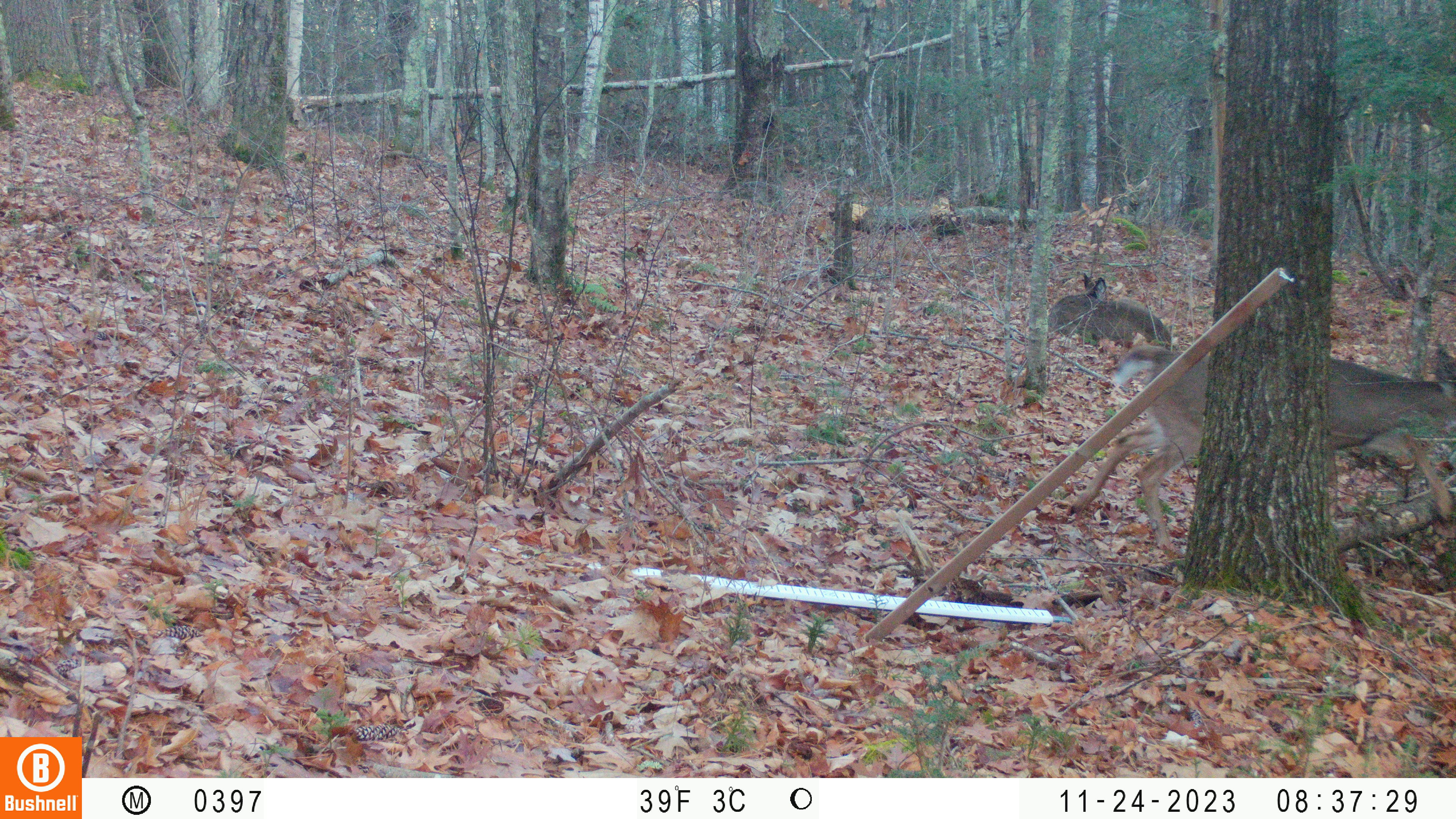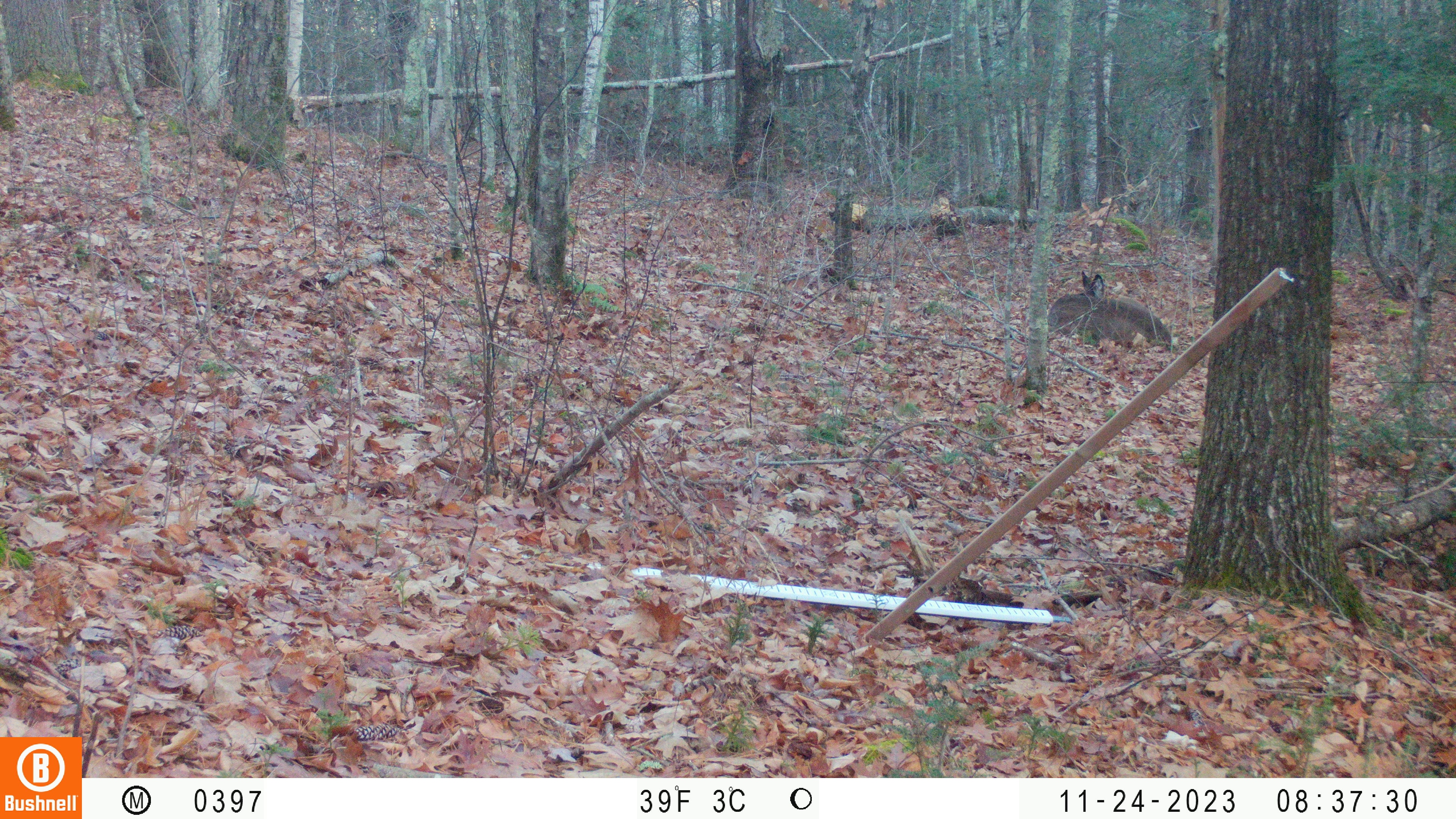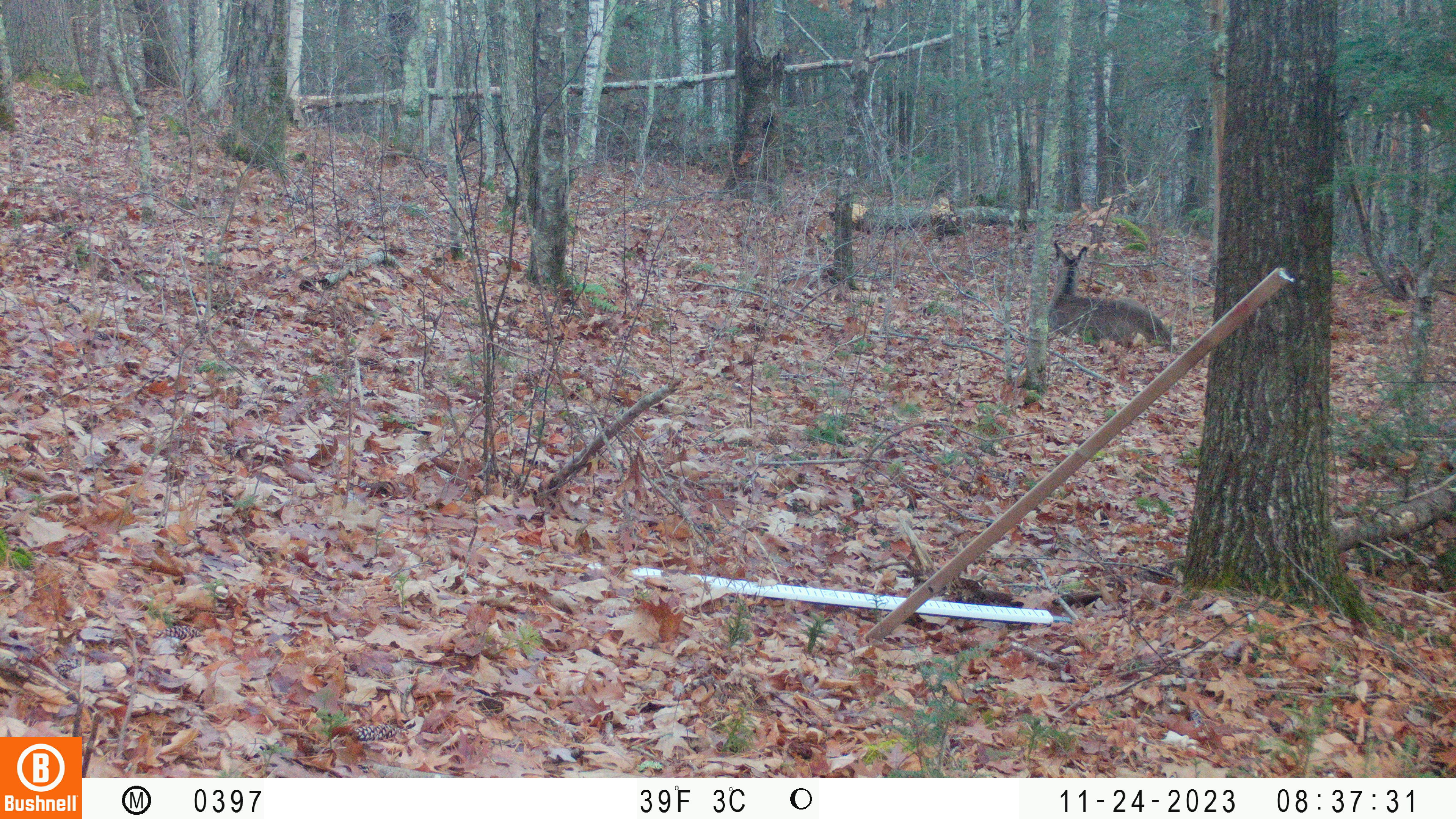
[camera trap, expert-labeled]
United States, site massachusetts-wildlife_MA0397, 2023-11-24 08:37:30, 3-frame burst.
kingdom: Animalia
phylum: Chordata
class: Mammalia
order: Artiodactyla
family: Cervidae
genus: Odocoileus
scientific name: Odocoileus virginianus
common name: white-tailed deer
White-tailed deer (Odocoileus virginianus).